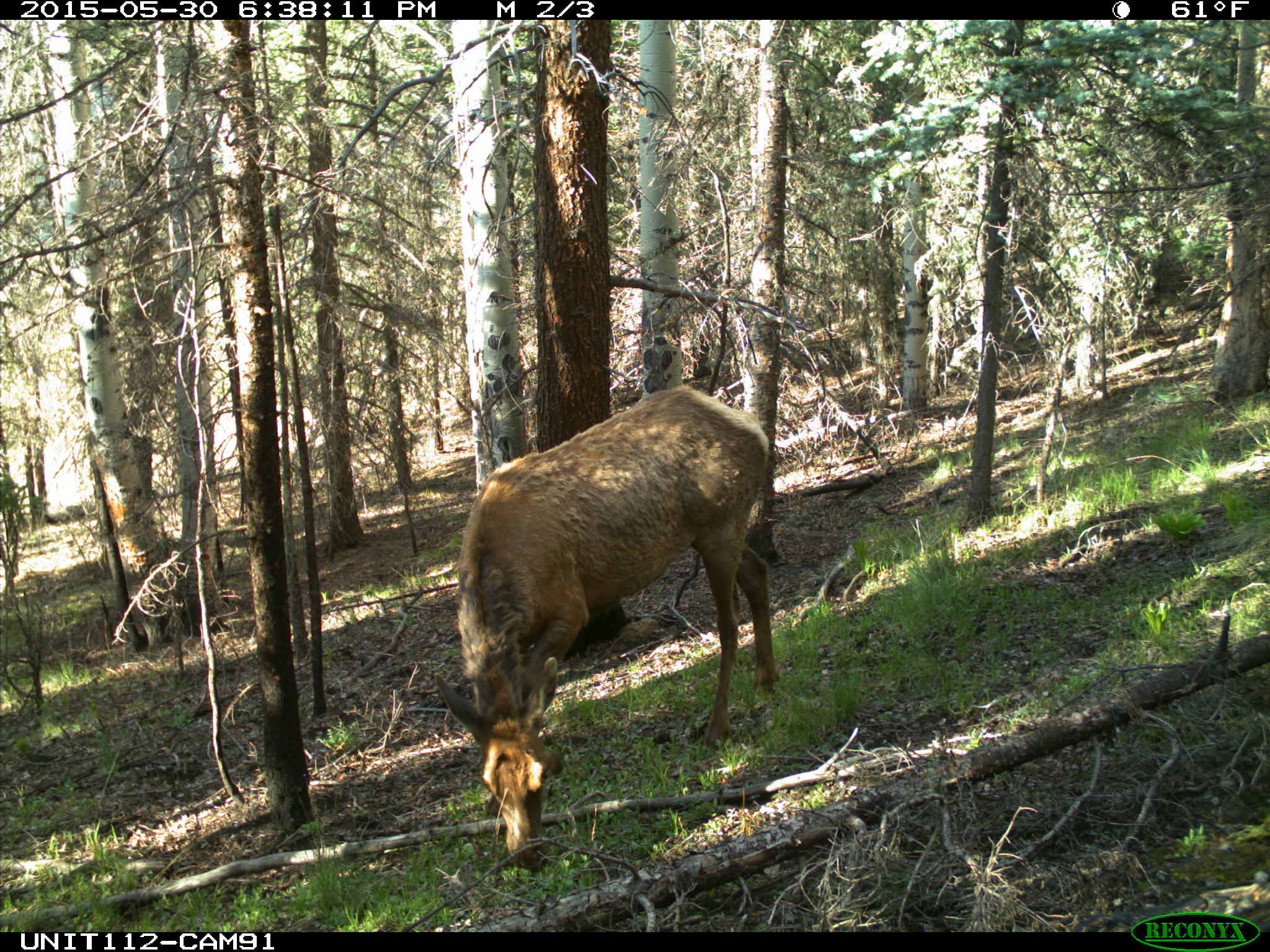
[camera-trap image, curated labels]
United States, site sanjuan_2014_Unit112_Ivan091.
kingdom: Animalia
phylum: Chordata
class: Mammalia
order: Artiodactyla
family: Cervidae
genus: Cervus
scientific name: Cervus elaphus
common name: red deer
Cervus elaphus (red deer).